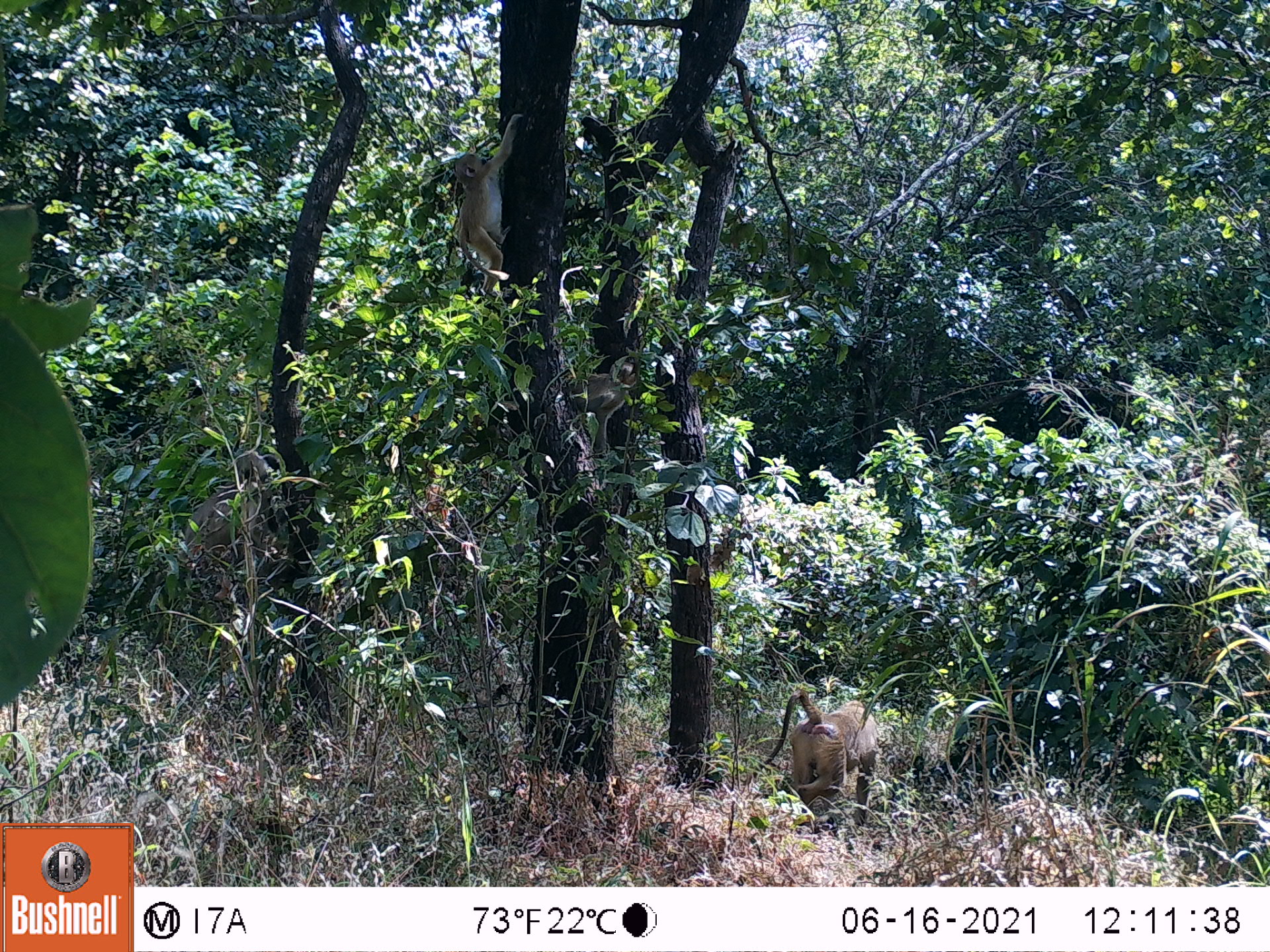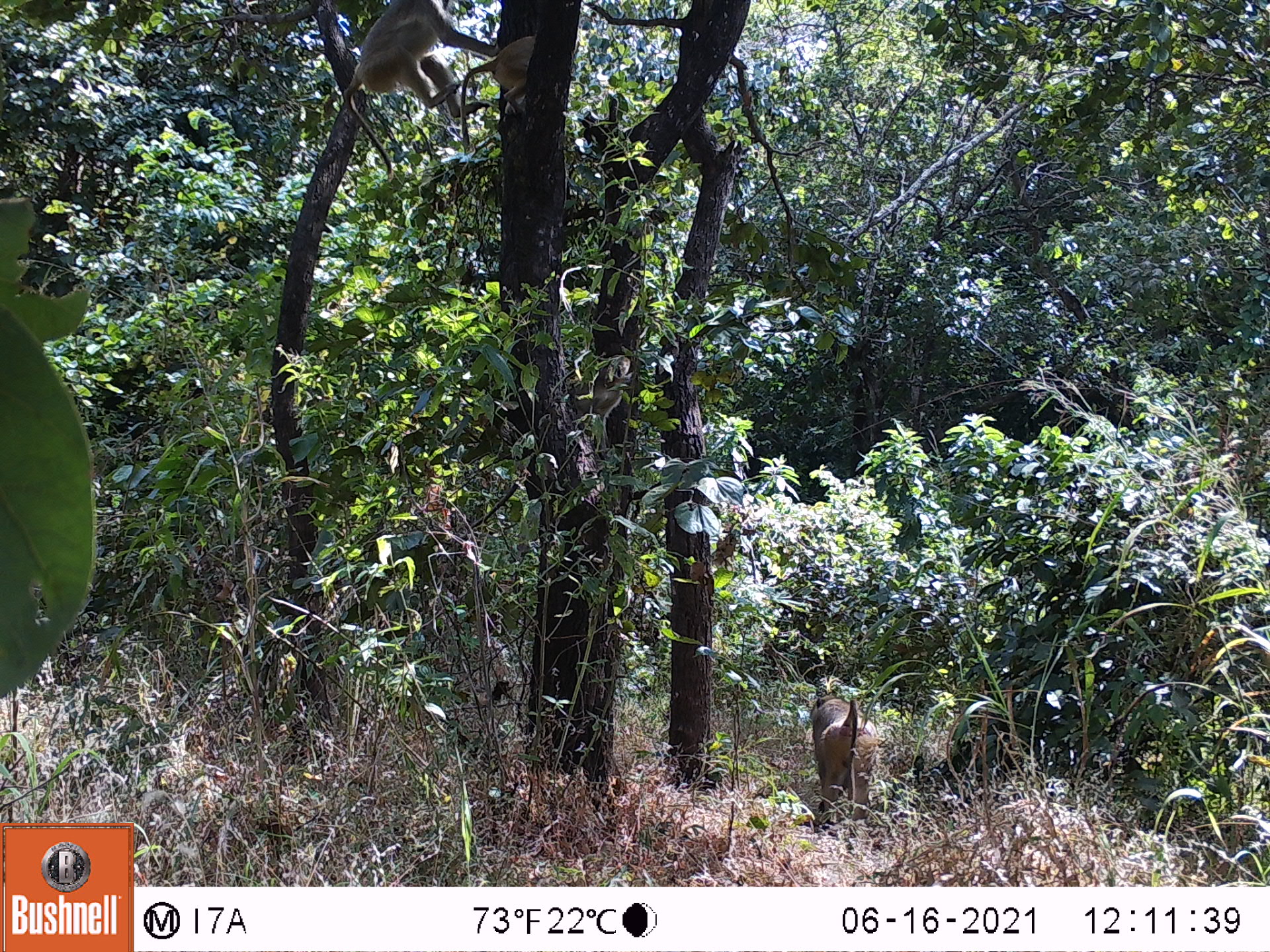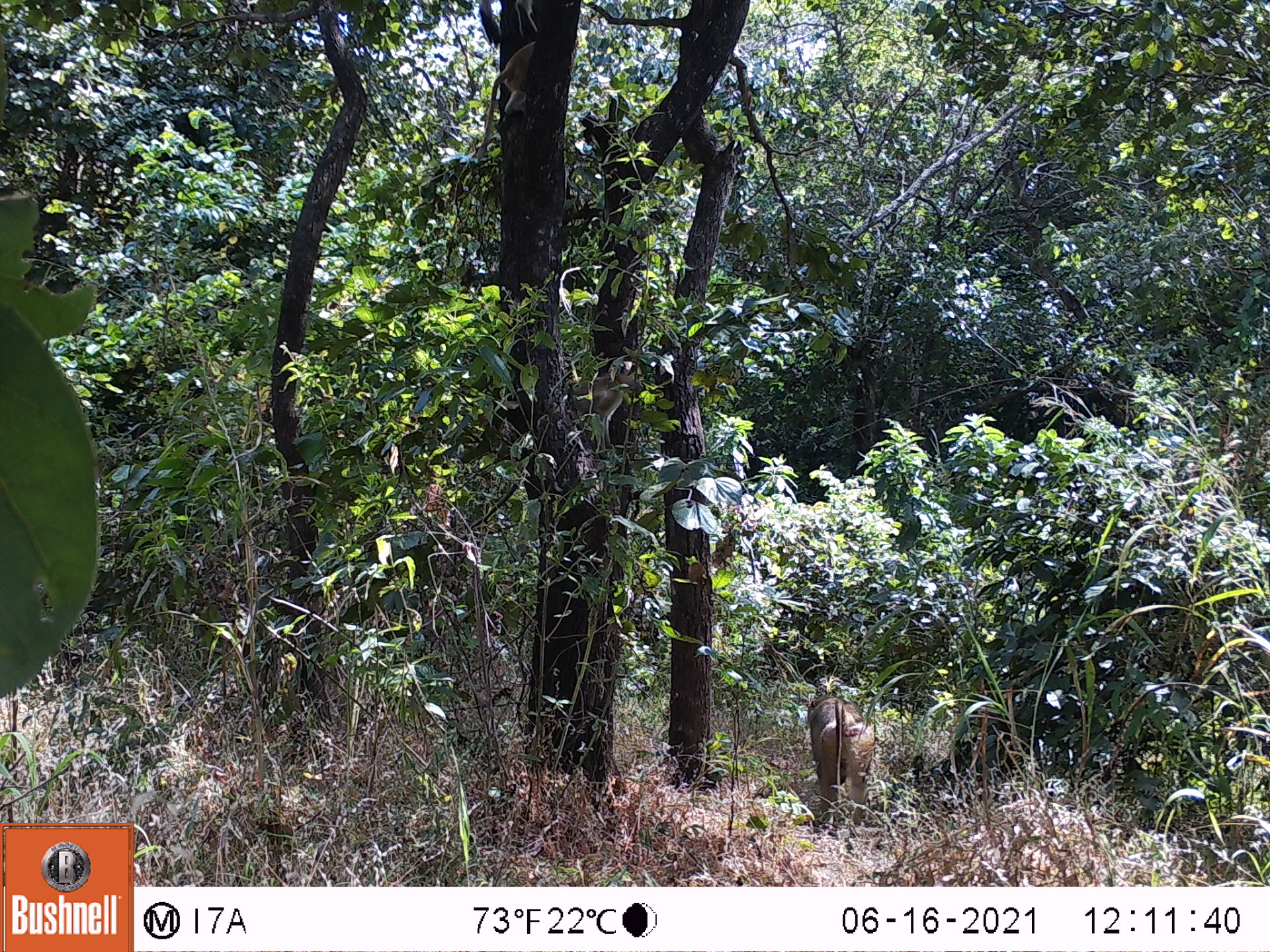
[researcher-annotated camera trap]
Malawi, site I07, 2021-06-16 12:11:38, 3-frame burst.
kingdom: Animalia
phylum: Chordata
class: Mammalia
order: Primates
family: Cercopithecidae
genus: Papio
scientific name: Papio cynocephalus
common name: yellow baboon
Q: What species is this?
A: Yellow baboon (Papio cynocephalus).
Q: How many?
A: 3.